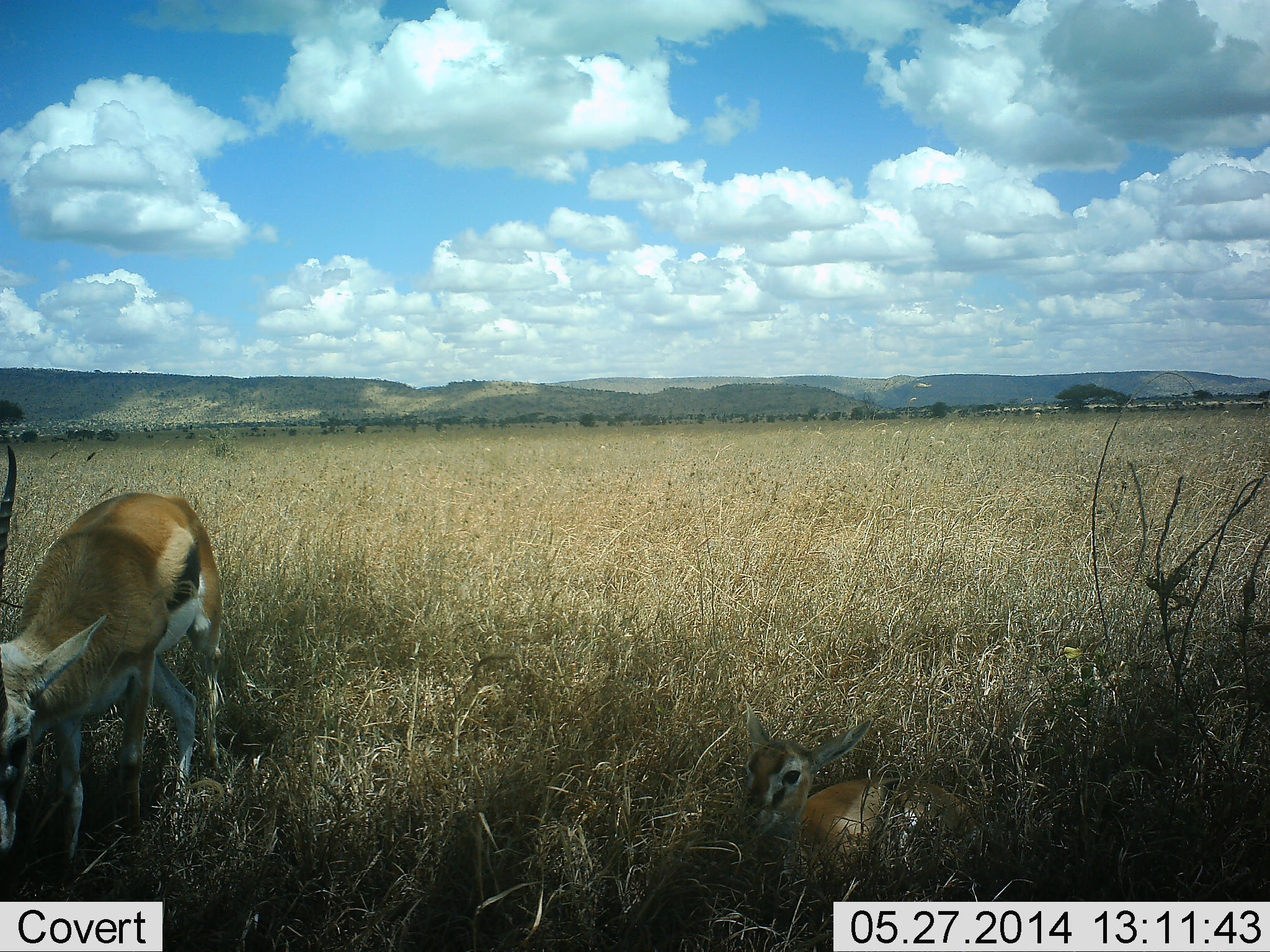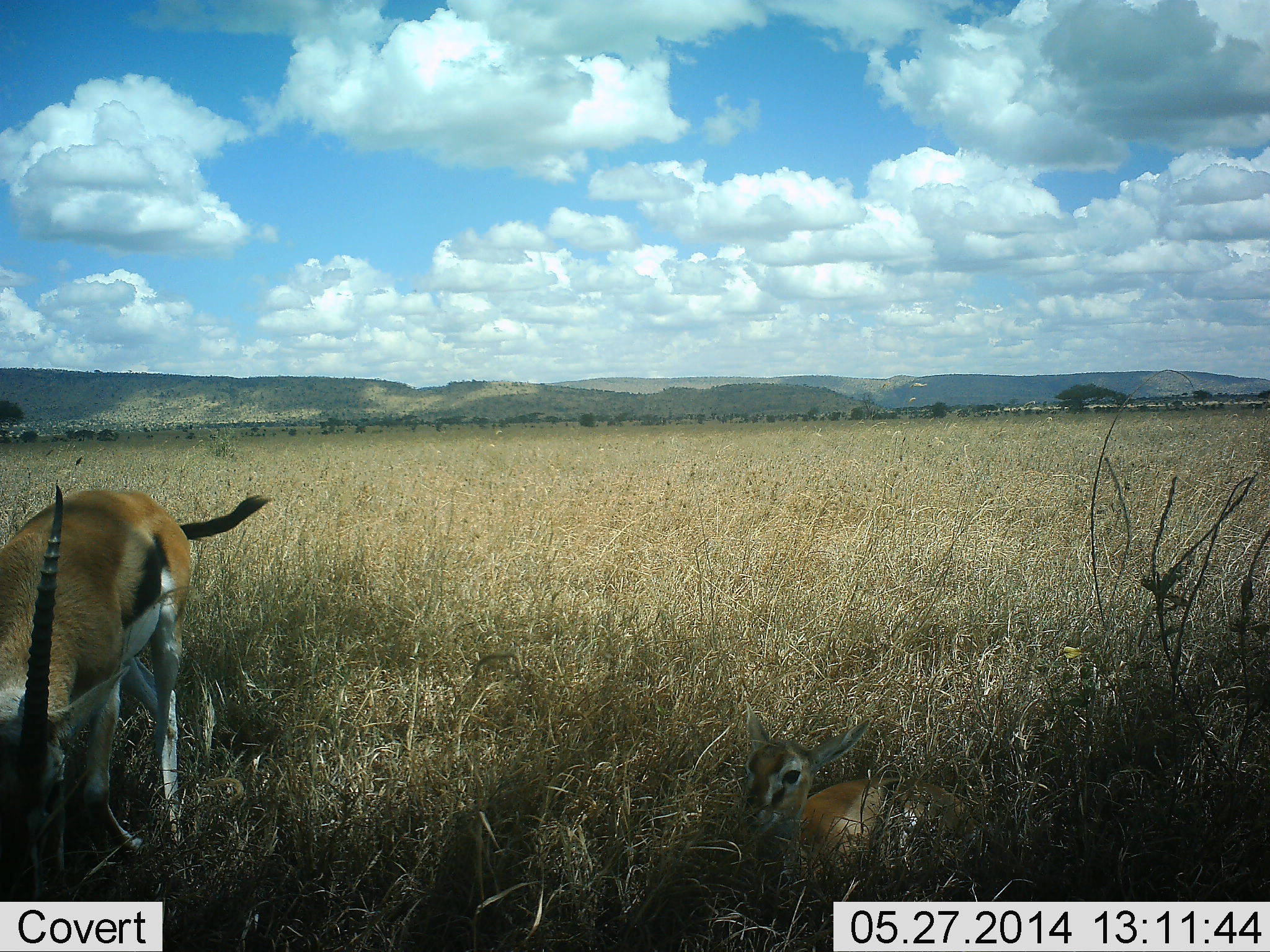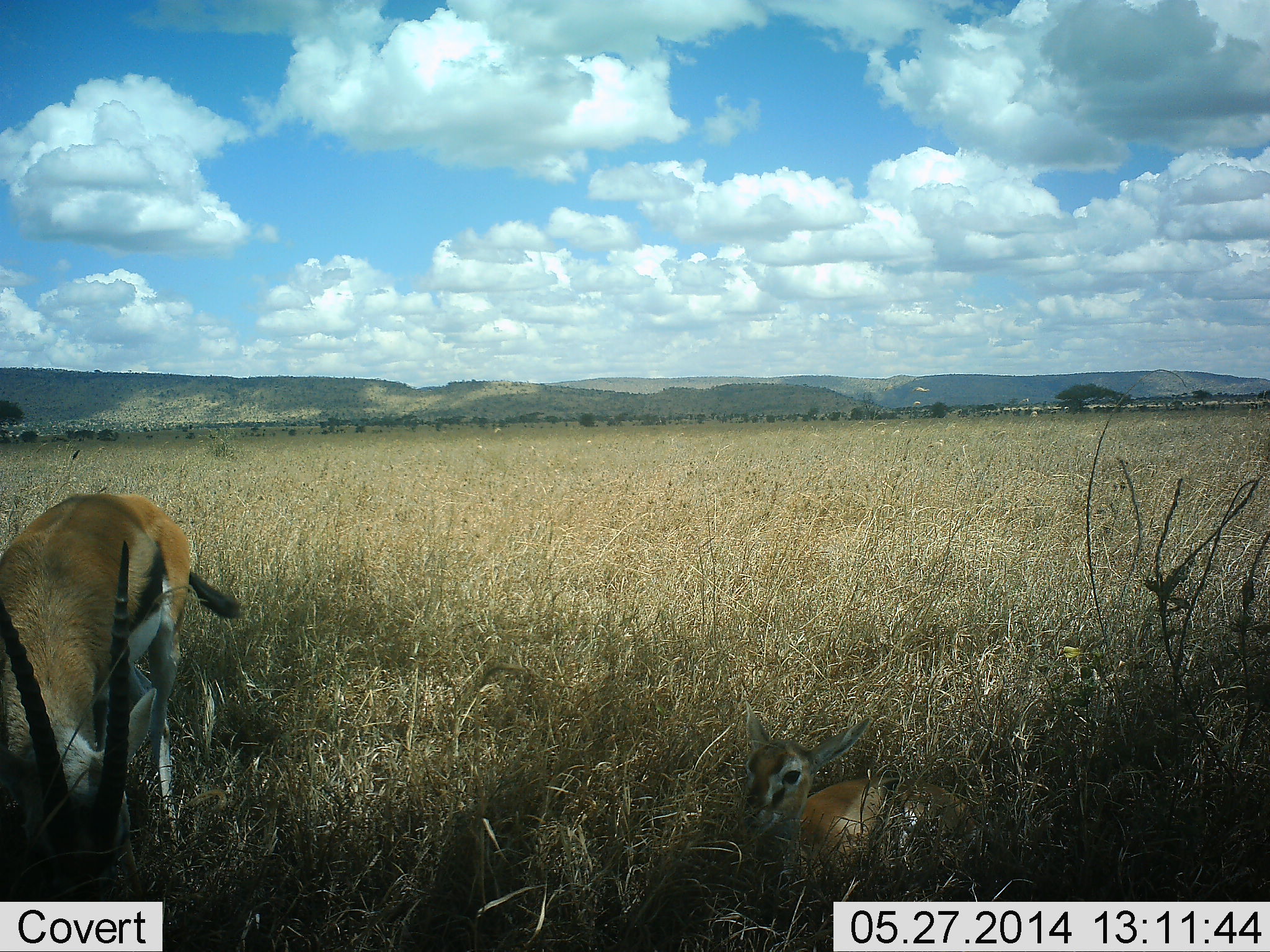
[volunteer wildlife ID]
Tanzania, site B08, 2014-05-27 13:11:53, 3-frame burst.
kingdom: Animalia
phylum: Chordata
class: Mammalia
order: Artiodactyla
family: Bovidae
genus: Eudorcas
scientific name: Eudorcas thomsonii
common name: thomson's gazelle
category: gazellethomsons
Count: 2.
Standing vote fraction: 40%.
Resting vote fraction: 80%.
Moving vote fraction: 0%.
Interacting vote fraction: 0%.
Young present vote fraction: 50%.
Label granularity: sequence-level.